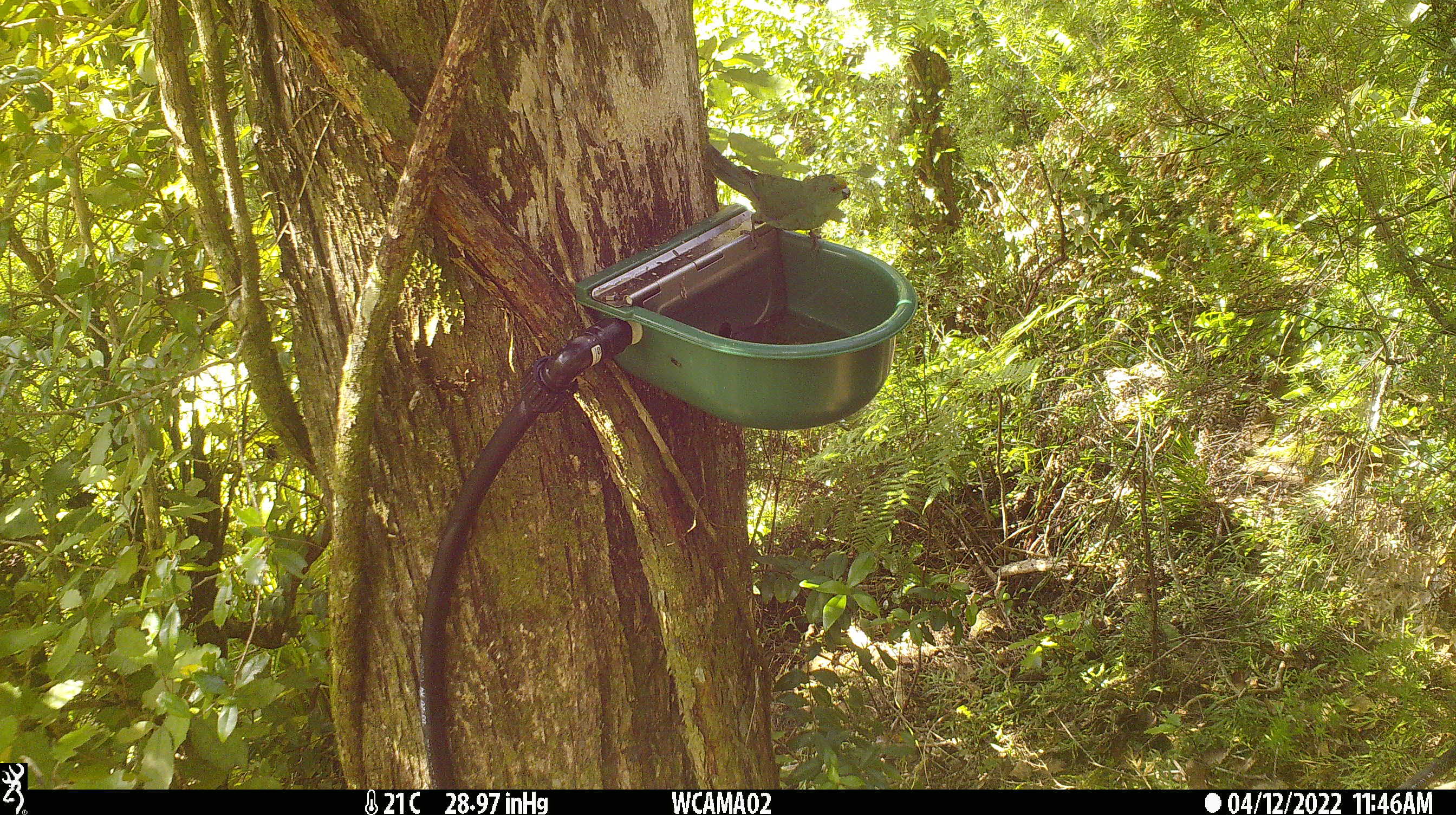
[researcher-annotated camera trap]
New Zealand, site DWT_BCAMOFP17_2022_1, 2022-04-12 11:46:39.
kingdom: Animalia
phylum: Chordata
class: Aves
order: Psittaciformes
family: Psittaculidae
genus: Cyanoramphus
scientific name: Cyanoramphus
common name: parakeet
Parakeet (Cyanoramphus).